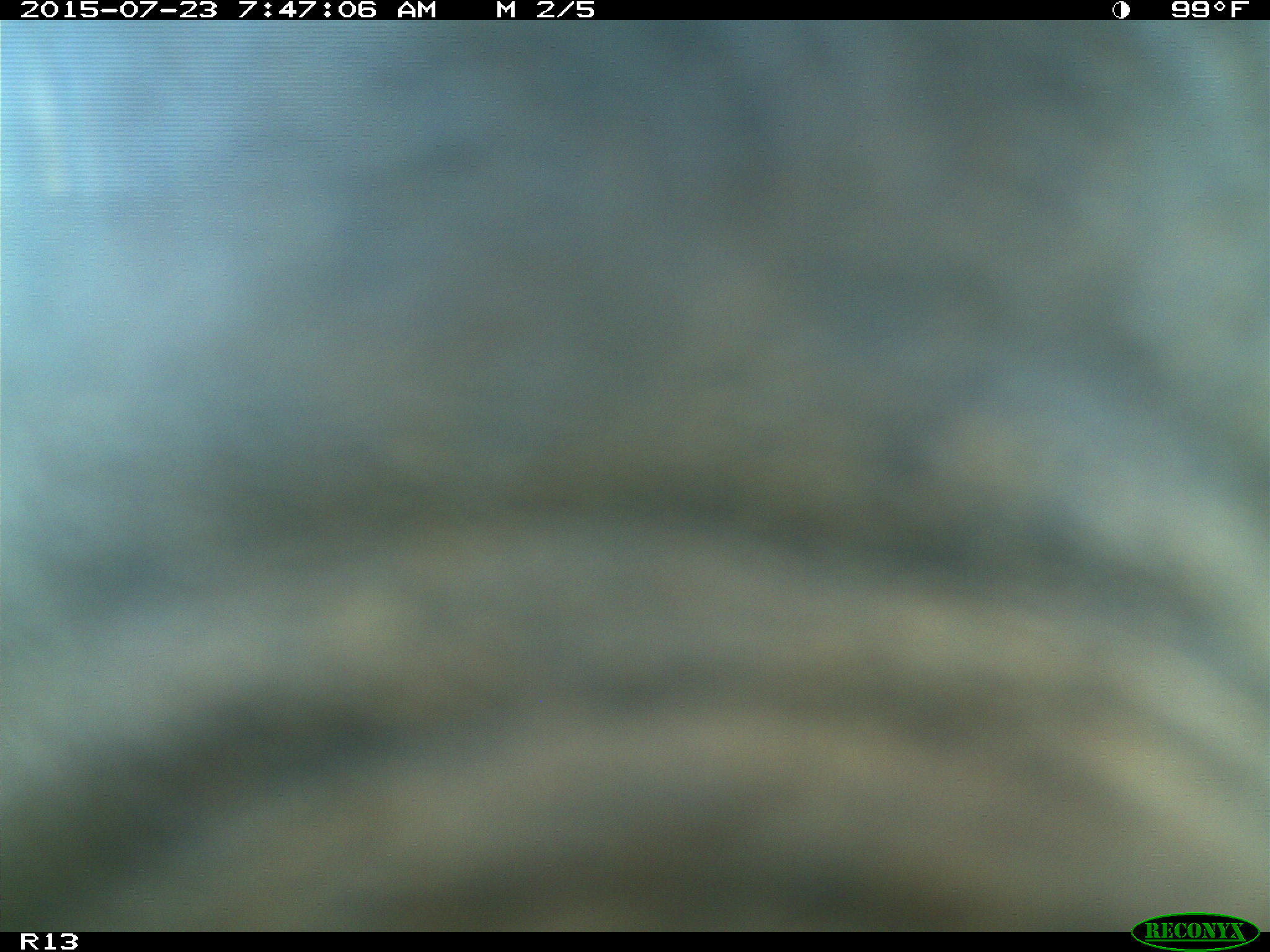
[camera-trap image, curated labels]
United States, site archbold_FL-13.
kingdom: Animalia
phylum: Chordata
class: Mammalia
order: Artiodactyla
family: Bovidae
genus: Bos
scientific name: Bos taurus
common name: domestic cow